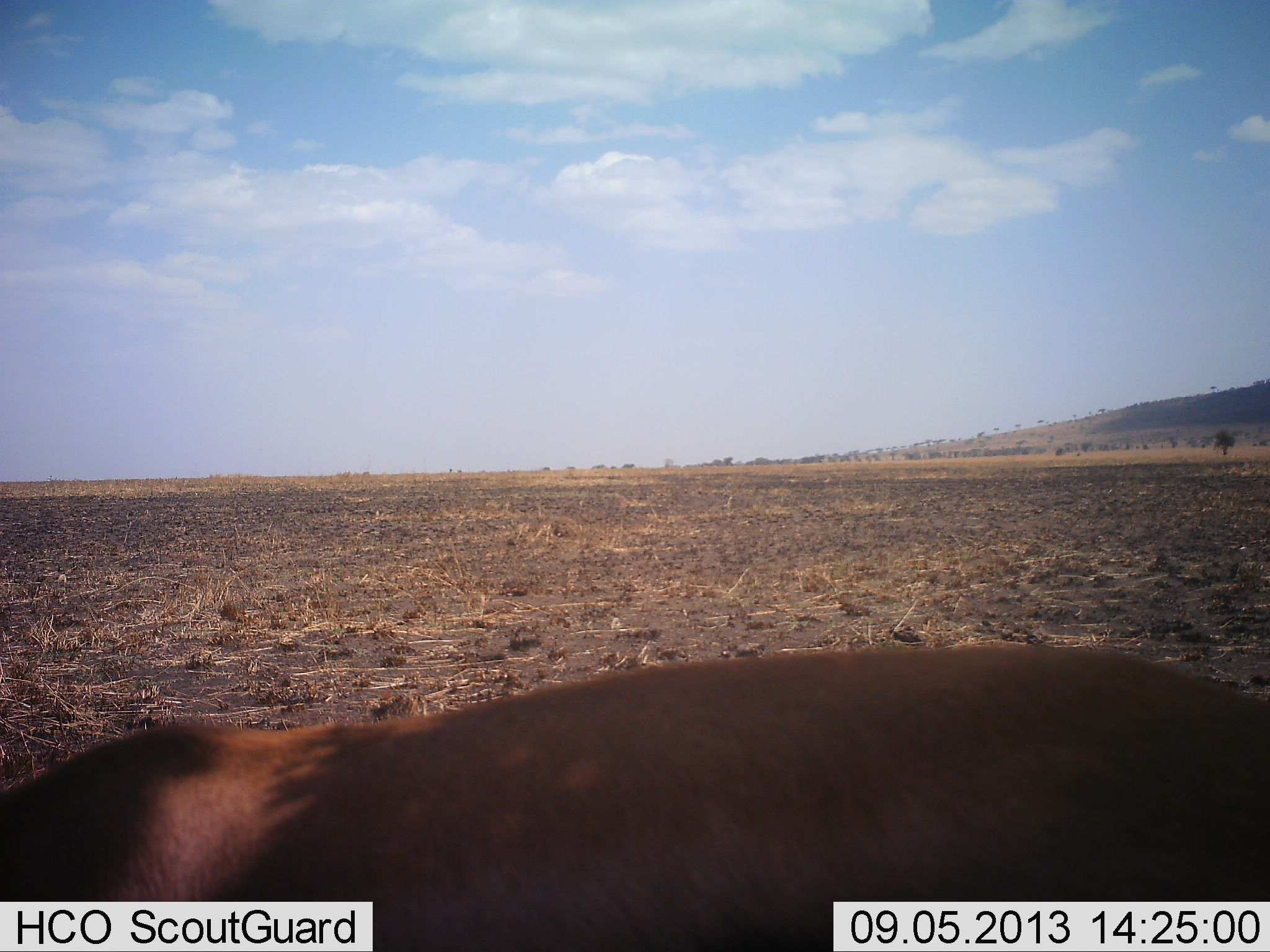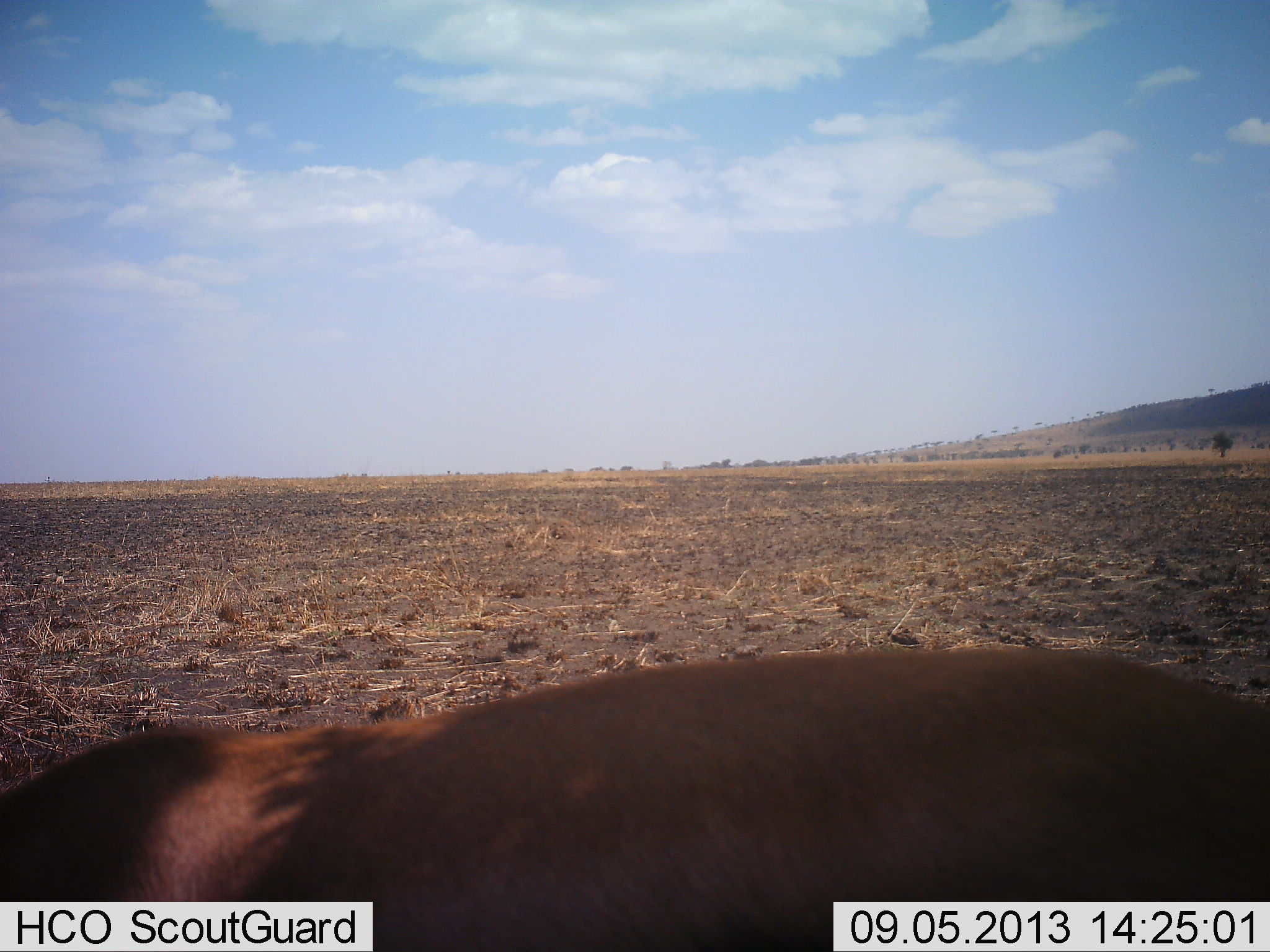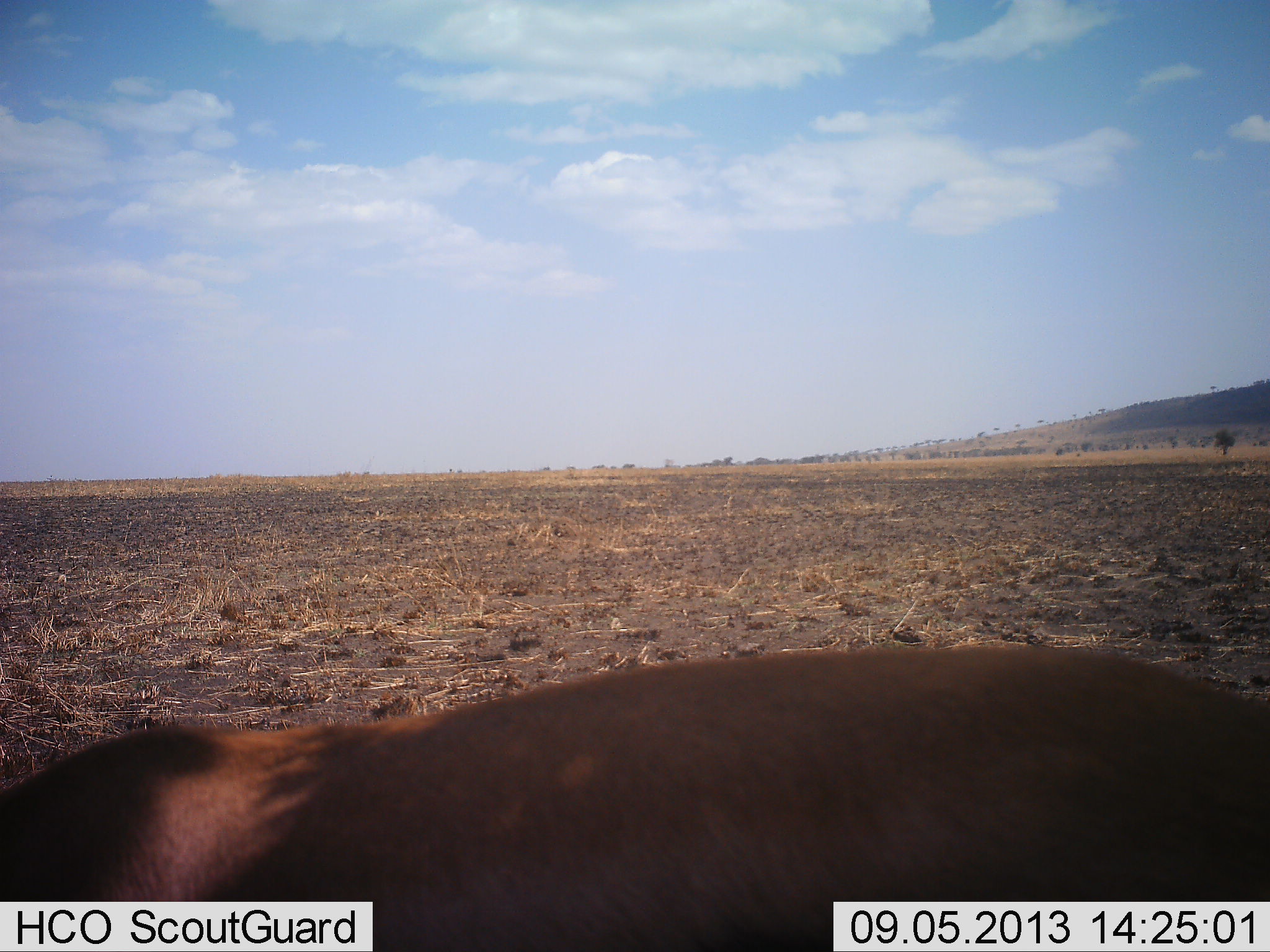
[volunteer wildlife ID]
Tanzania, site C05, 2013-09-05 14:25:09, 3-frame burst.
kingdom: Animalia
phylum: Chordata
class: Mammalia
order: Artiodactyla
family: Bovidae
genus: Nanger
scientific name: Nanger granti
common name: grant's gazelle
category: gazellegrants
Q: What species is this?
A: Gazellegrants (grant's gazelle) (Nanger granti).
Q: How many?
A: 1.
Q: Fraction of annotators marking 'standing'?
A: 67%.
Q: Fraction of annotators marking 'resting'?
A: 0%.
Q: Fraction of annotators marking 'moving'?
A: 0%.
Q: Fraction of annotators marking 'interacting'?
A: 0%.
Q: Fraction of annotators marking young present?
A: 0%.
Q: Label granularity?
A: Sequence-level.